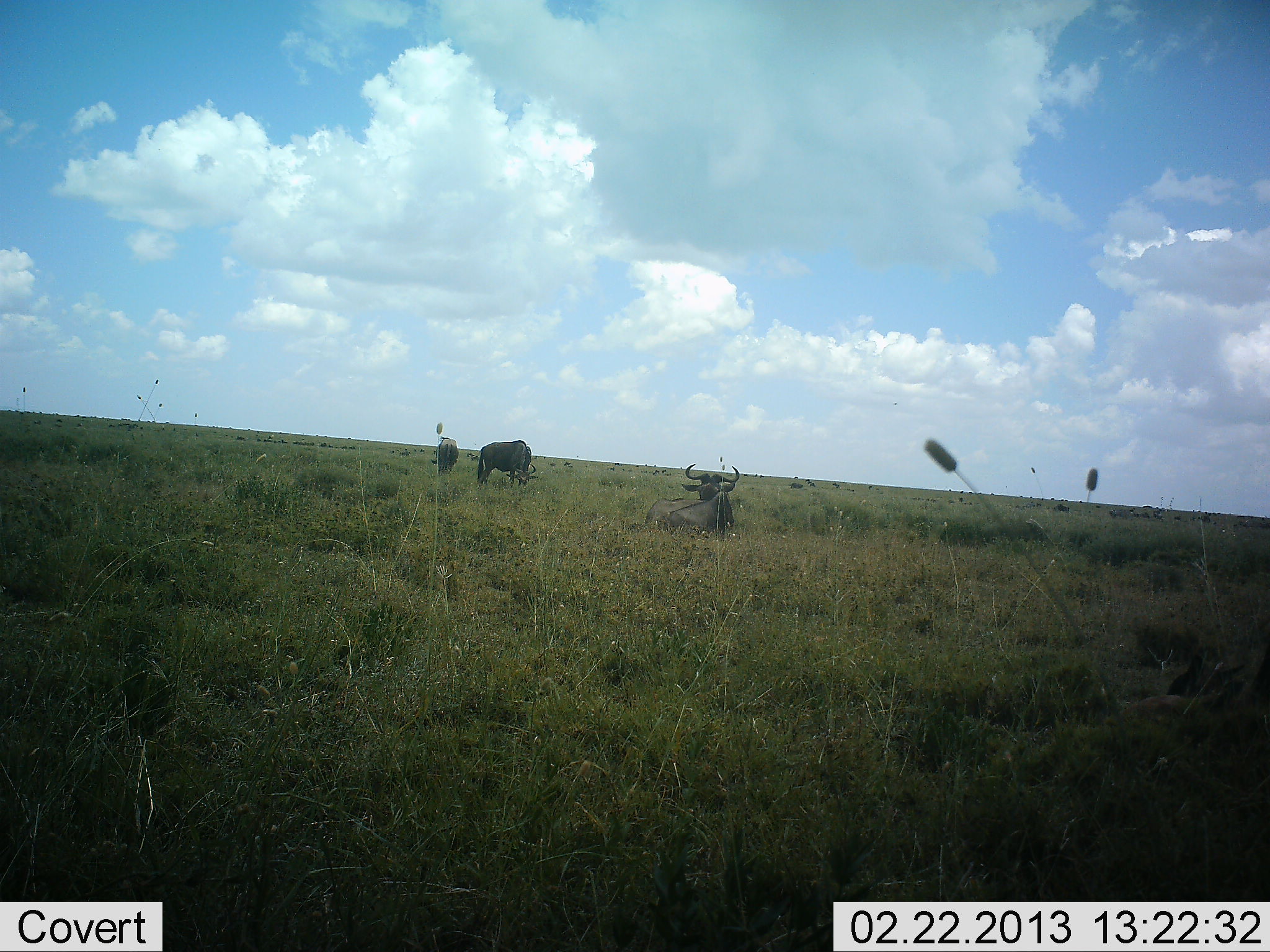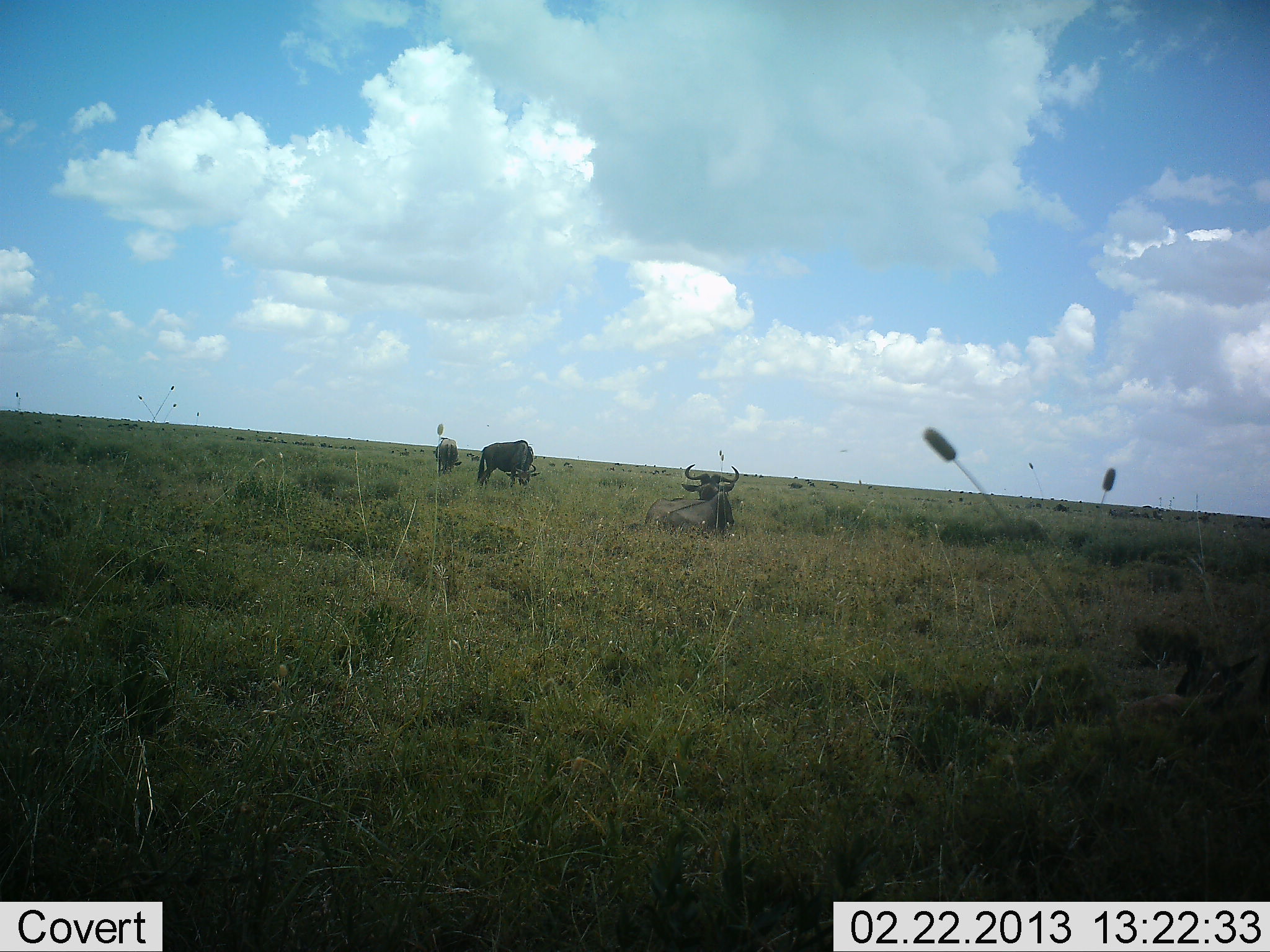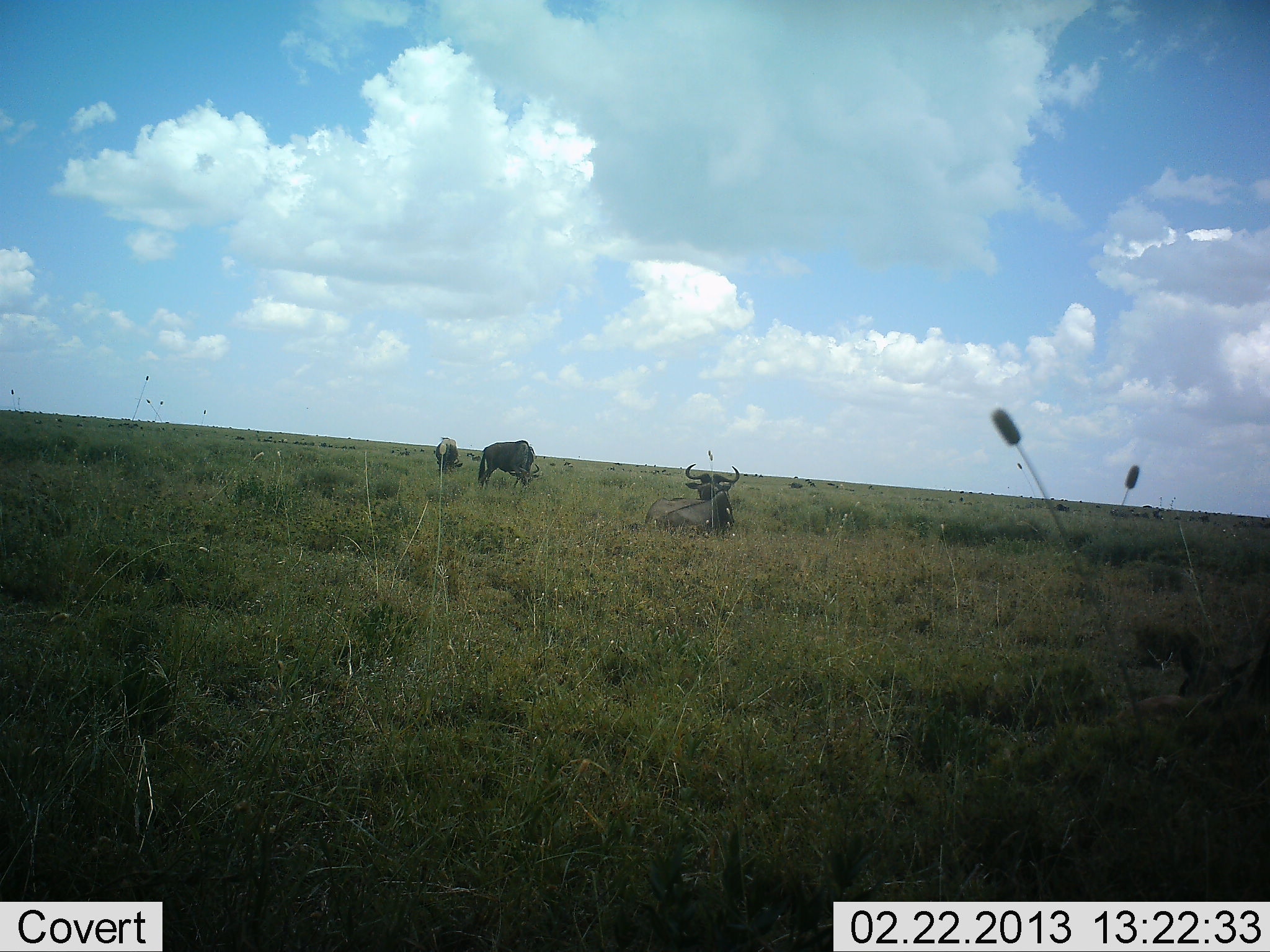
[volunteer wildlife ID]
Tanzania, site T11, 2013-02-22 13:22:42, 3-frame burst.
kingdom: Animalia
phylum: Chordata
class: Mammalia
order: Artiodactyla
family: Bovidae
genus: Connochaetes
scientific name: Connochaetes taurinus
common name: blue wildebeest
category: wildebeest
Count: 3.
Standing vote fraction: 50%.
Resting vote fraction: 93%.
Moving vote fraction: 0%.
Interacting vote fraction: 0%.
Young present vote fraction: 0%.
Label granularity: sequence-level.